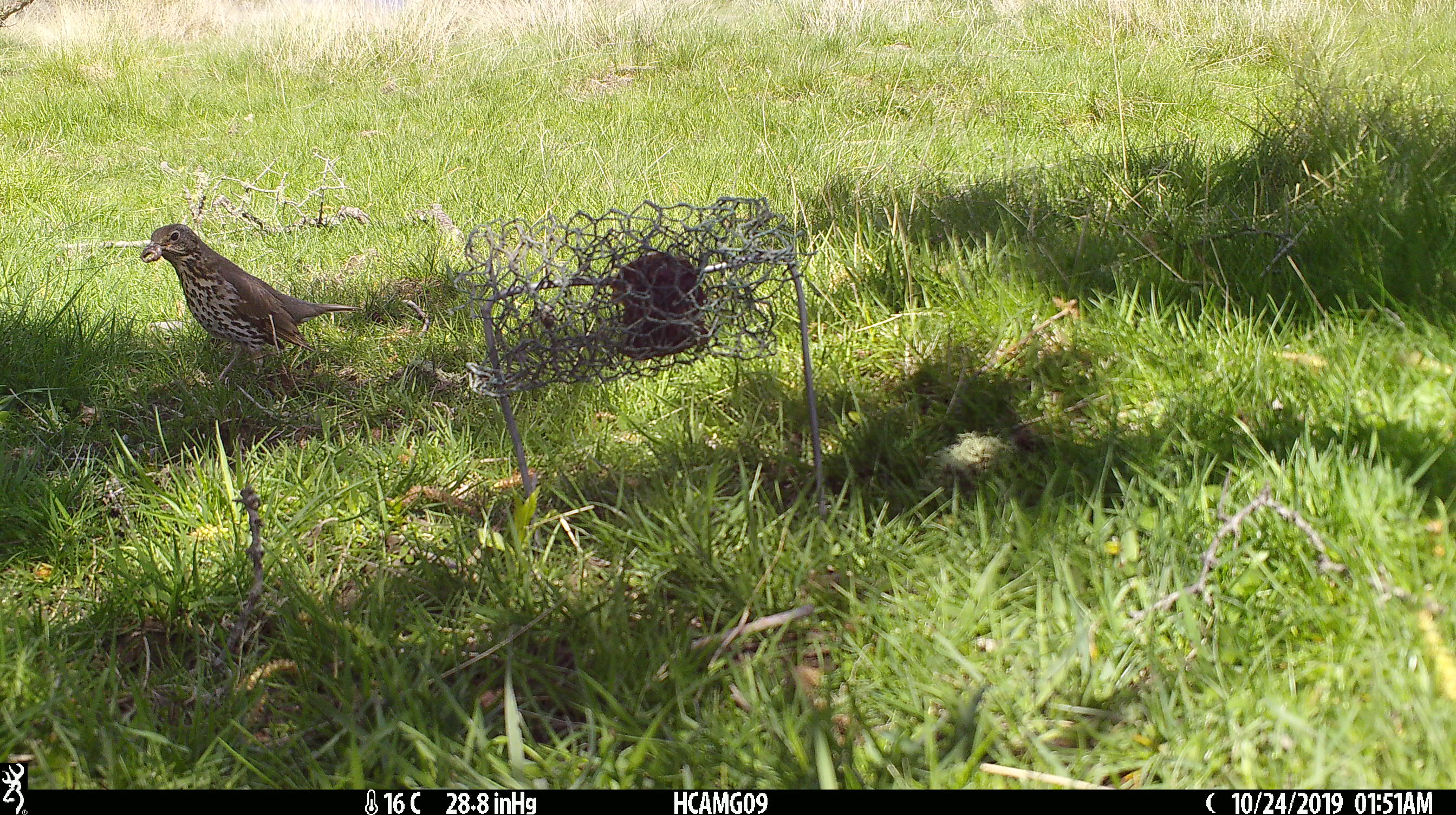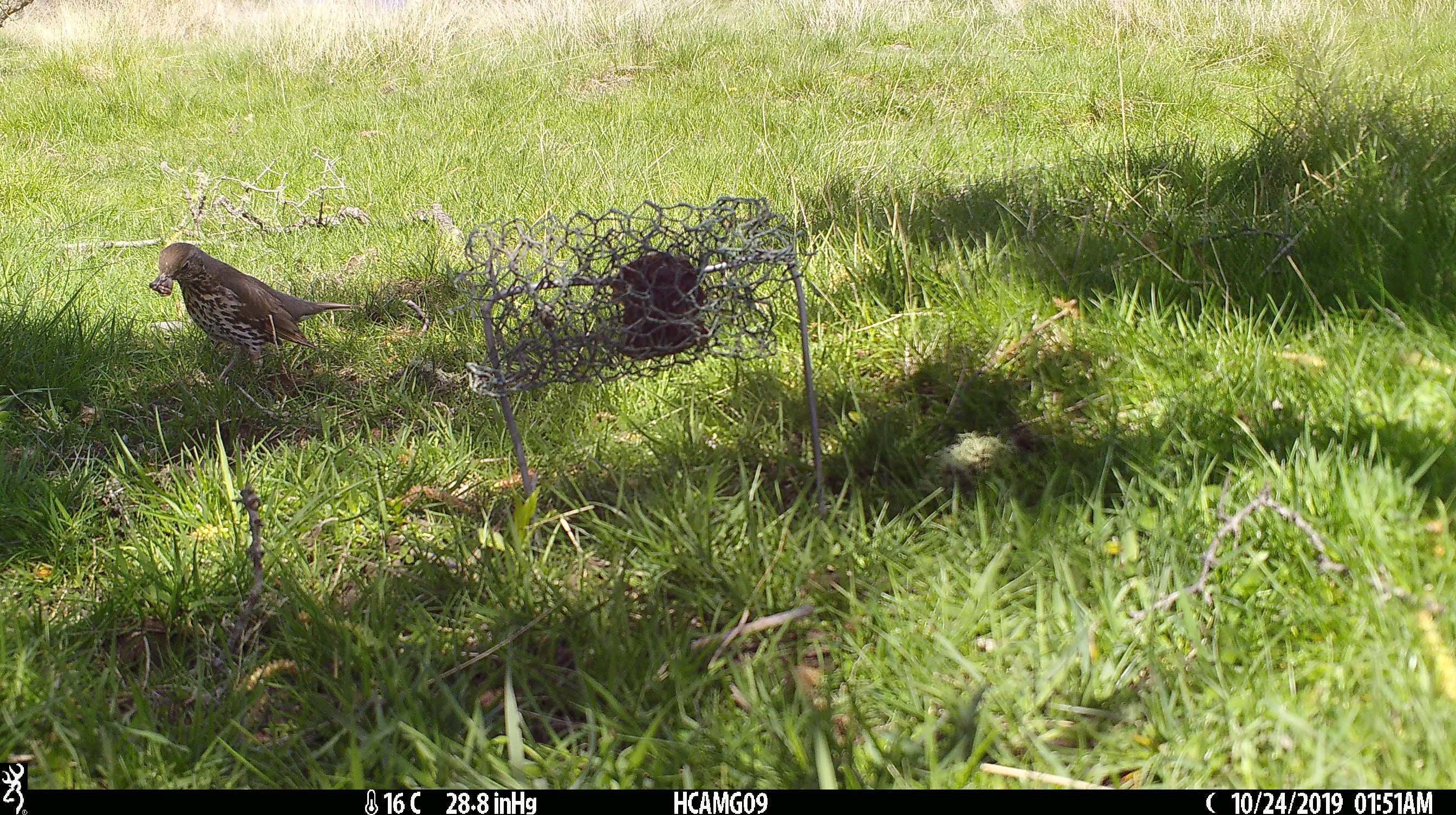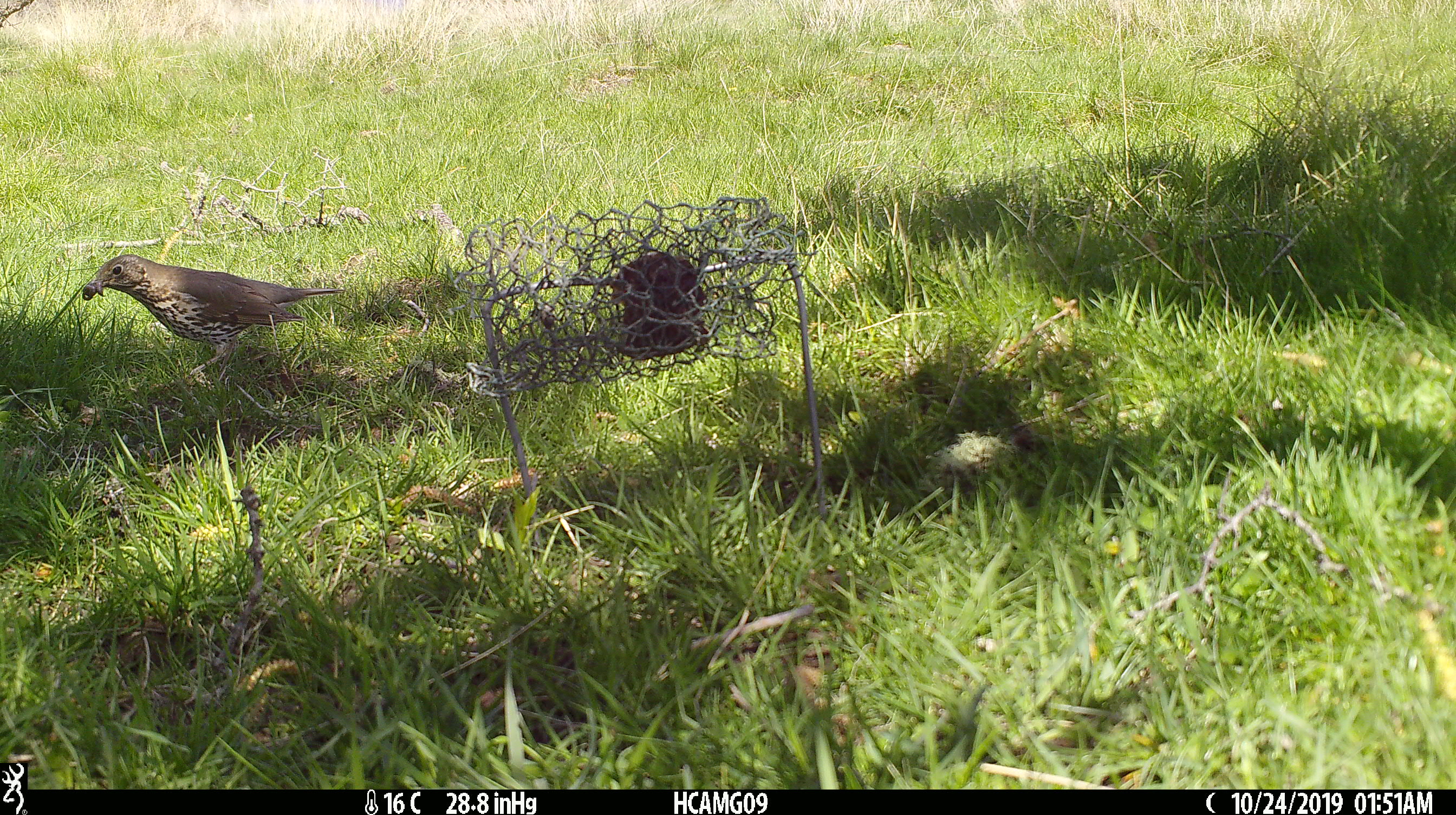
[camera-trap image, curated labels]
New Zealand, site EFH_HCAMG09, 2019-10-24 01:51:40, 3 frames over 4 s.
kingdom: Animalia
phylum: Chordata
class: Aves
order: Passeriformes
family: Turdidae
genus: Turdus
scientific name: Turdus philomelos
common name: song thrush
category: thrush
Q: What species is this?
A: Thrush (song thrush) (Turdus philomelos).